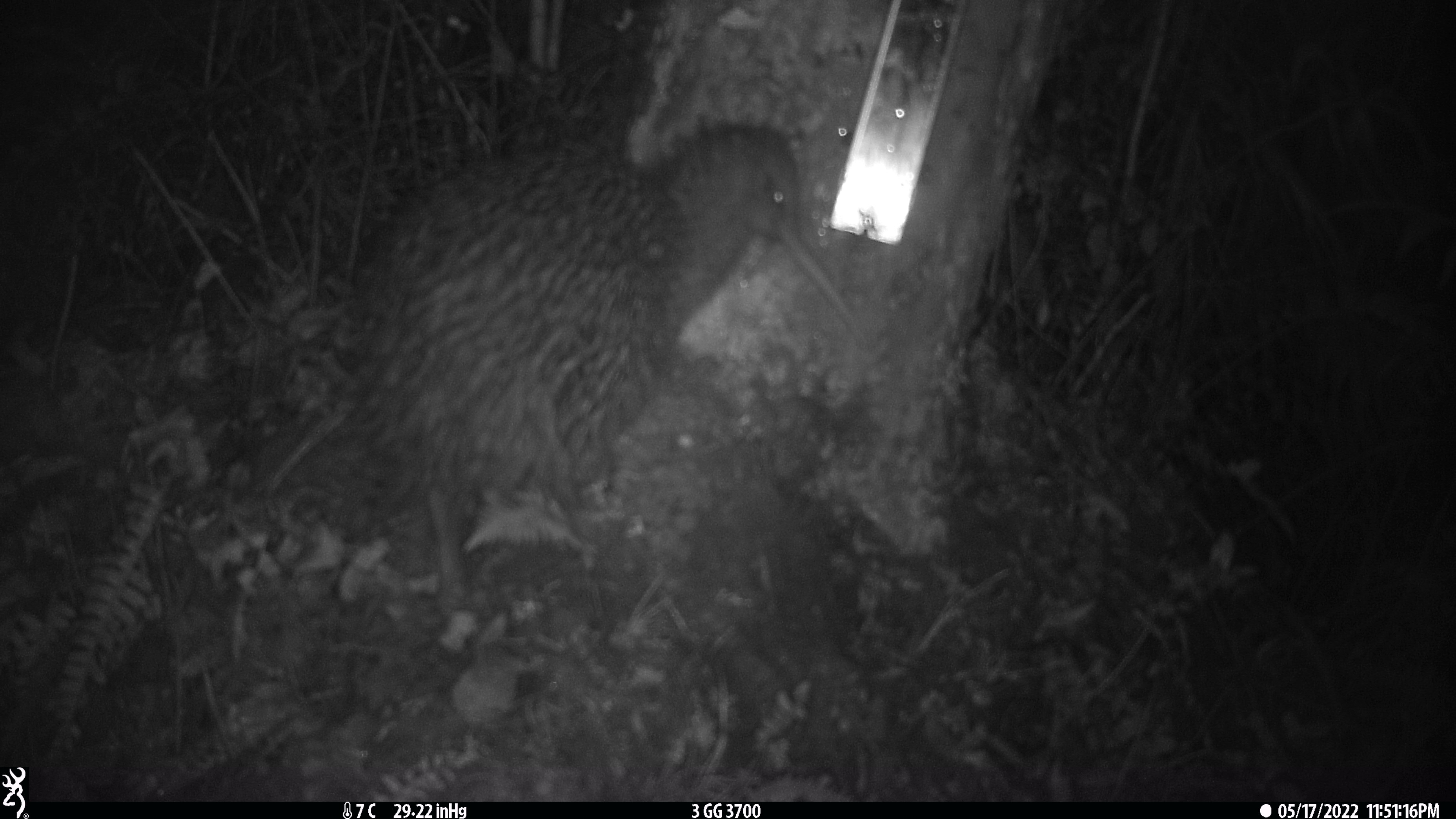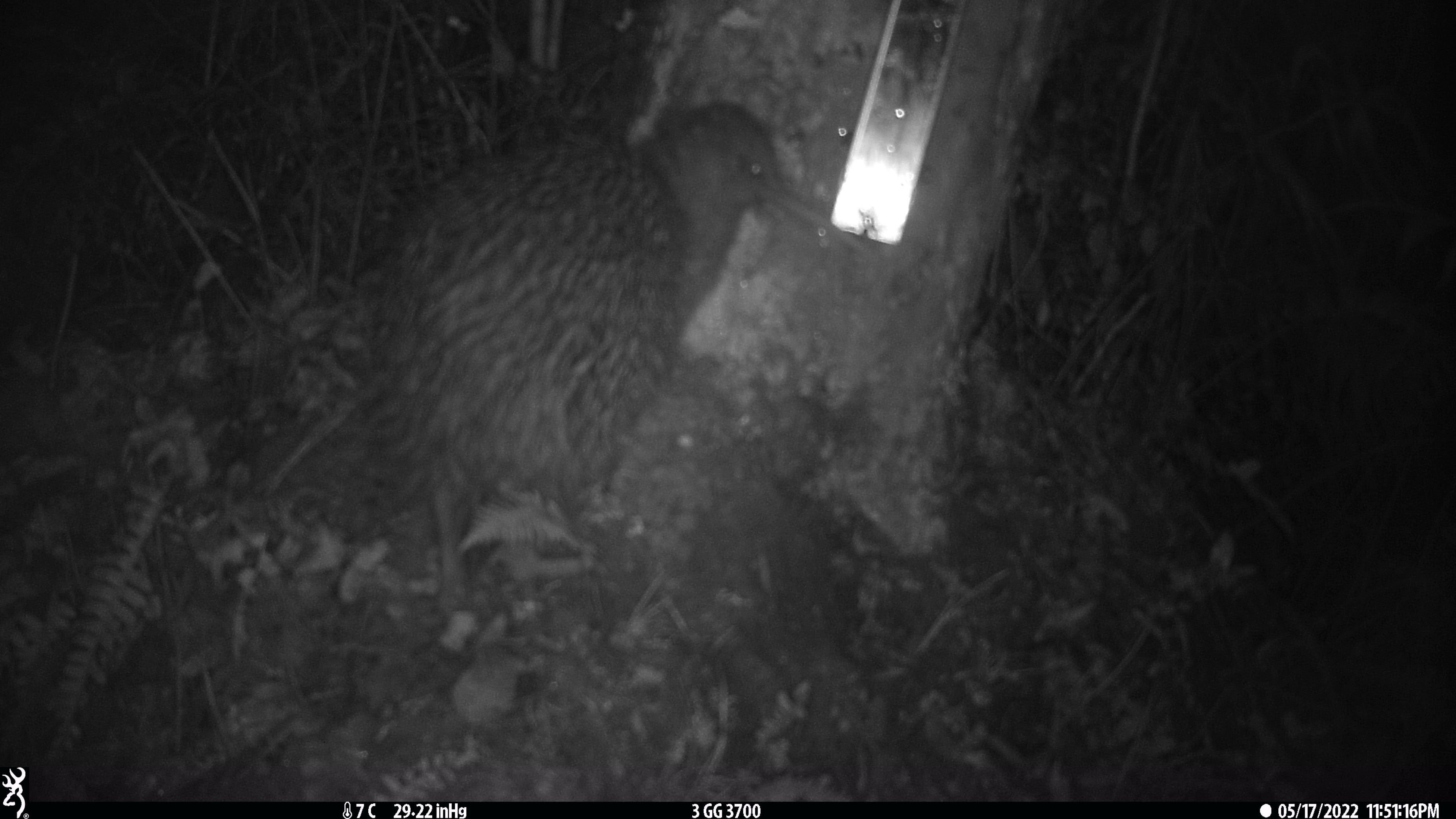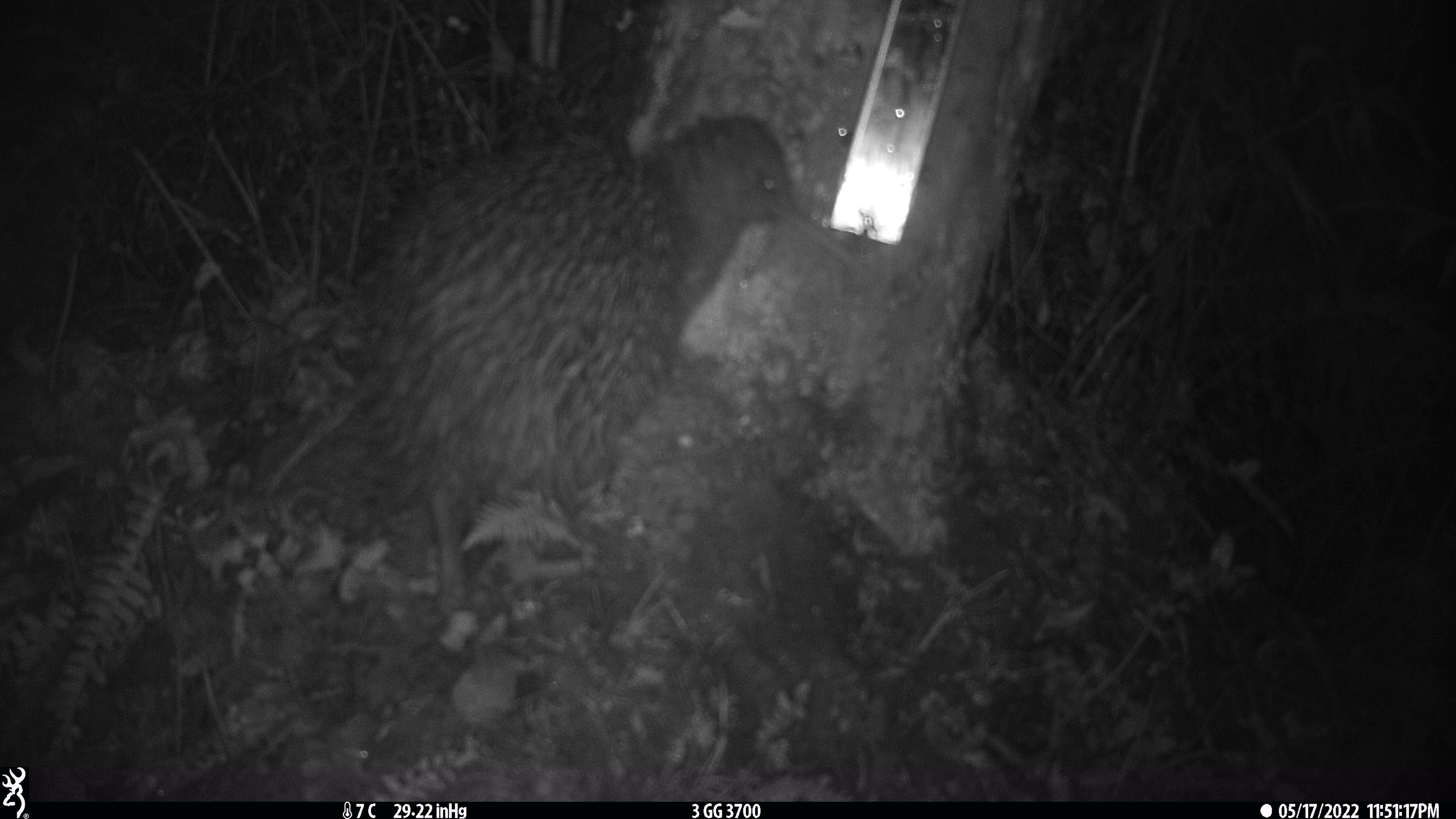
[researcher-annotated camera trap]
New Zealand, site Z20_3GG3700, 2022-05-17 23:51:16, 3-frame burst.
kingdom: Animalia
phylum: Chordata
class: Aves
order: Apterygiformes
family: Apterygidae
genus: Apteryx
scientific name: Apteryx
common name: kiwi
Kiwi (Apteryx).